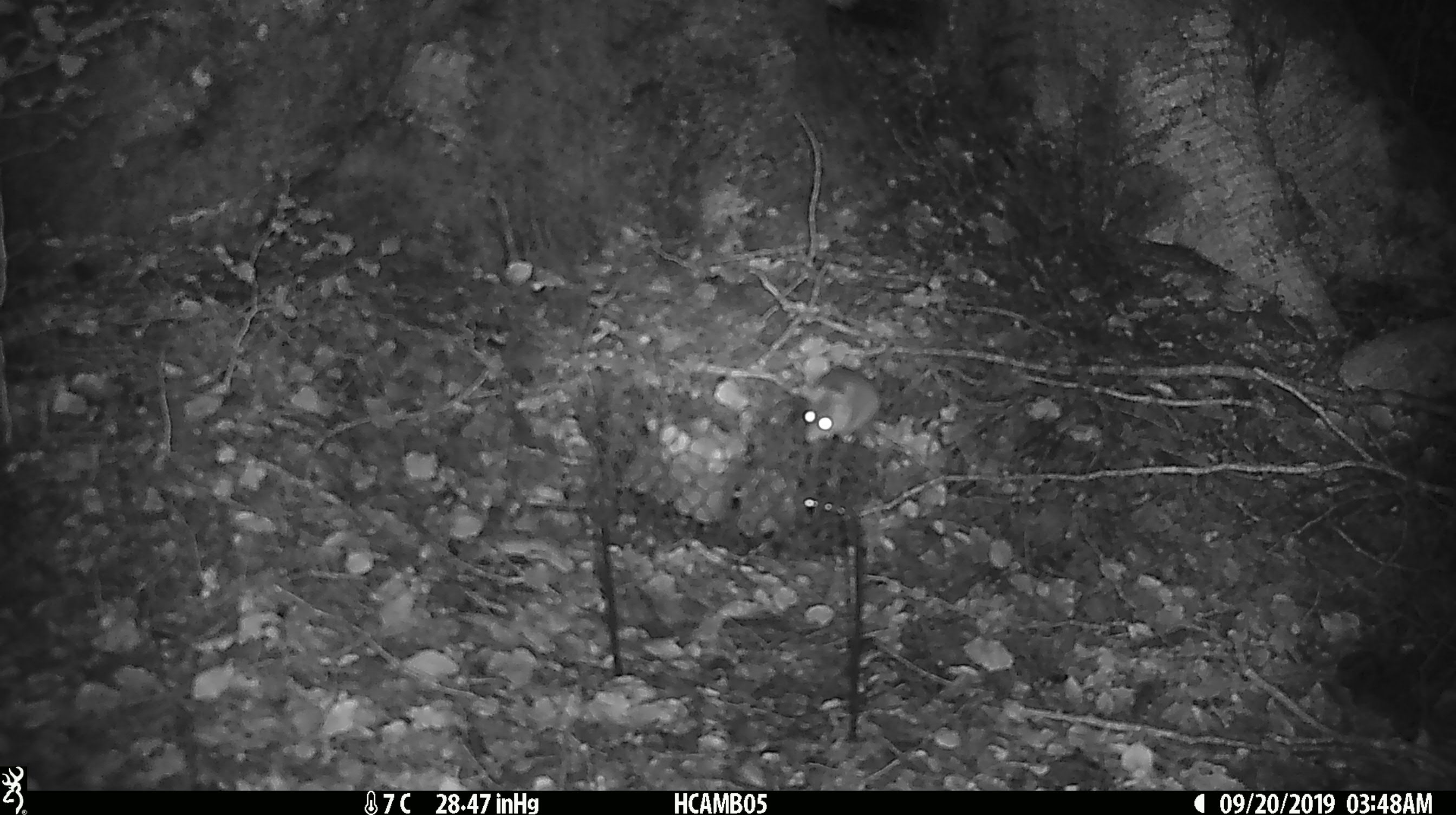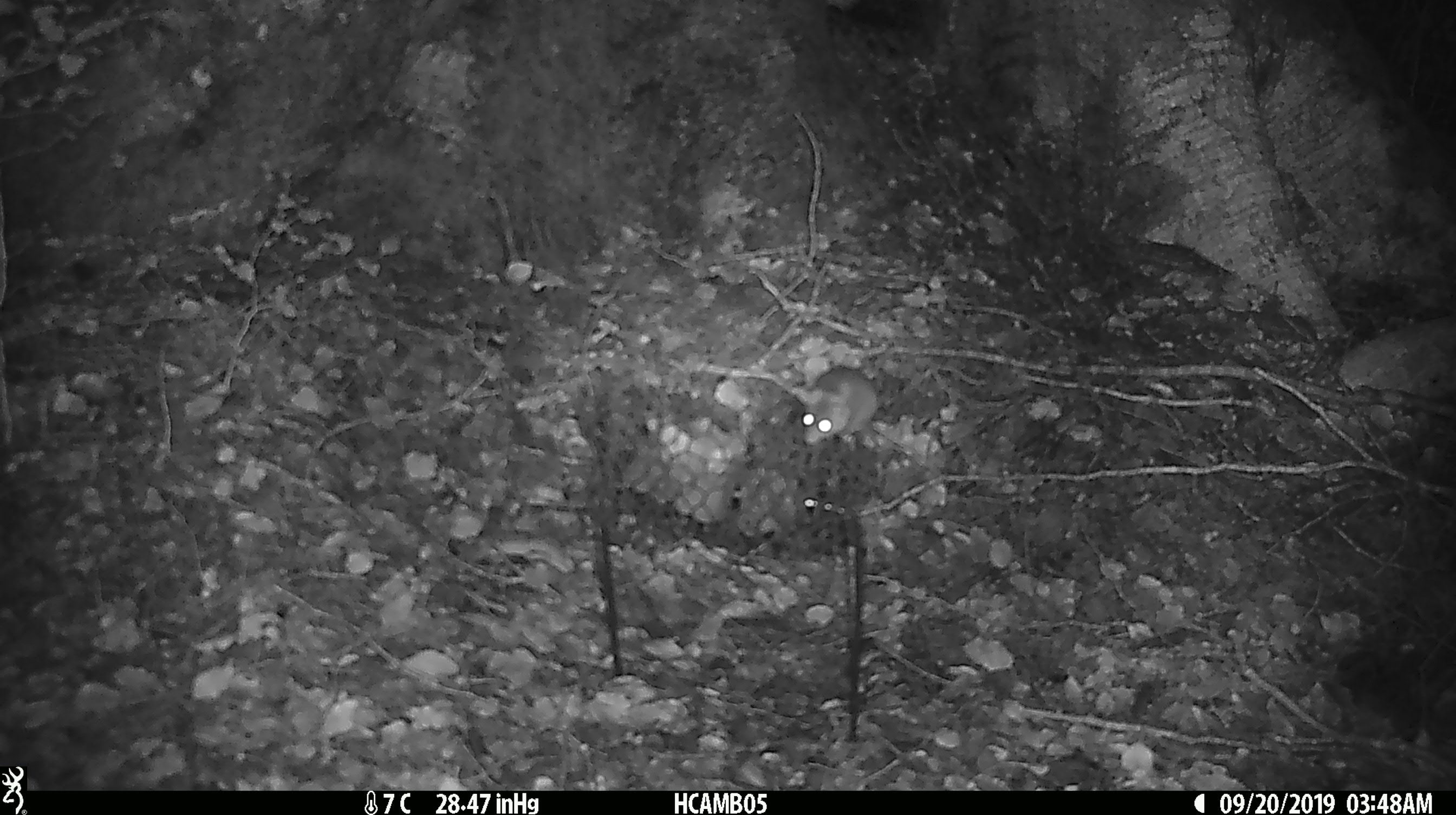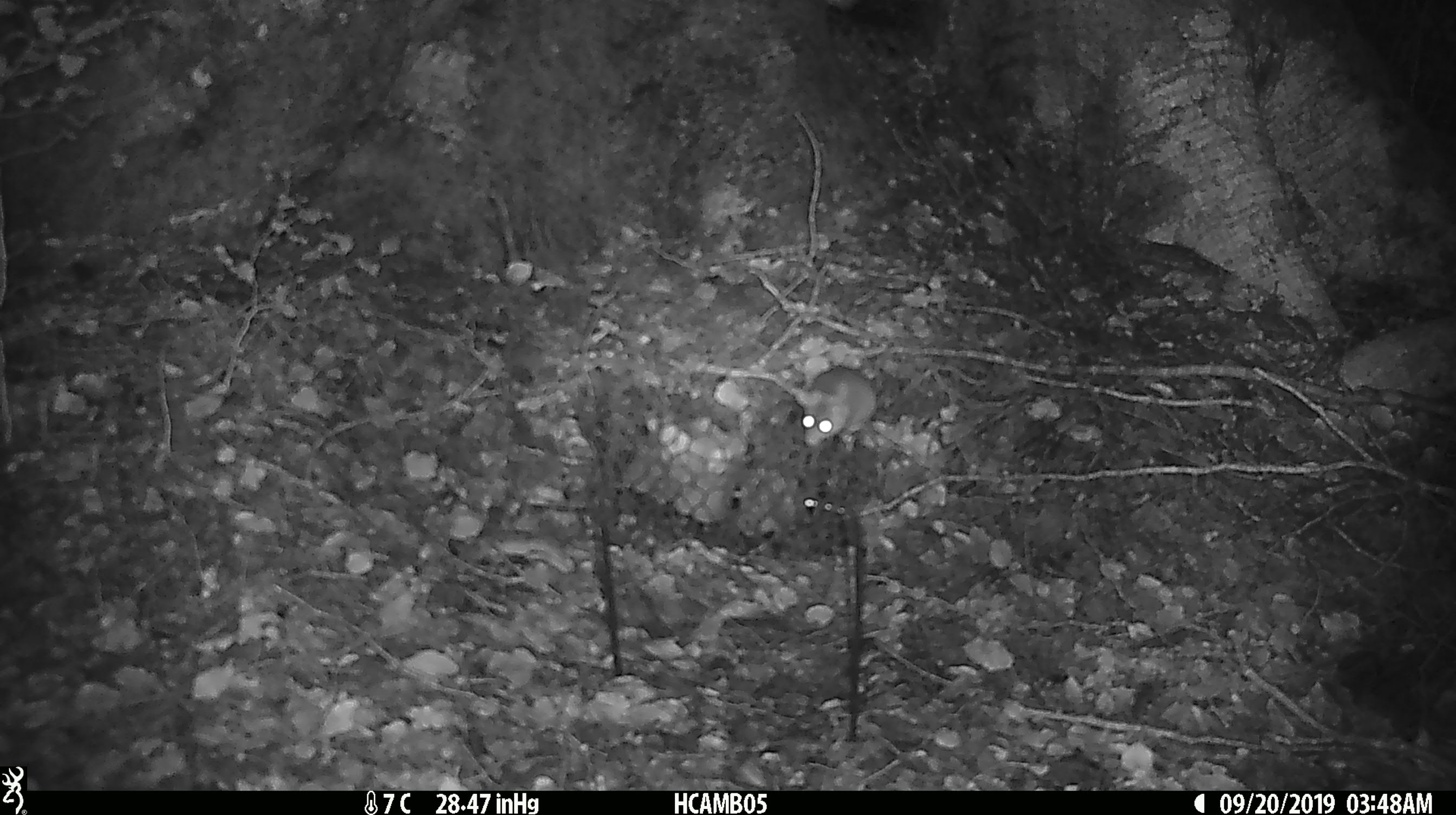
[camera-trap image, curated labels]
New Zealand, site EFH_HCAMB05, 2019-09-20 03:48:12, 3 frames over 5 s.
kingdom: Animalia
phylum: Chordata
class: Mammalia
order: Rodentia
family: Muridae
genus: Mus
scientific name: Mus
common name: mouse